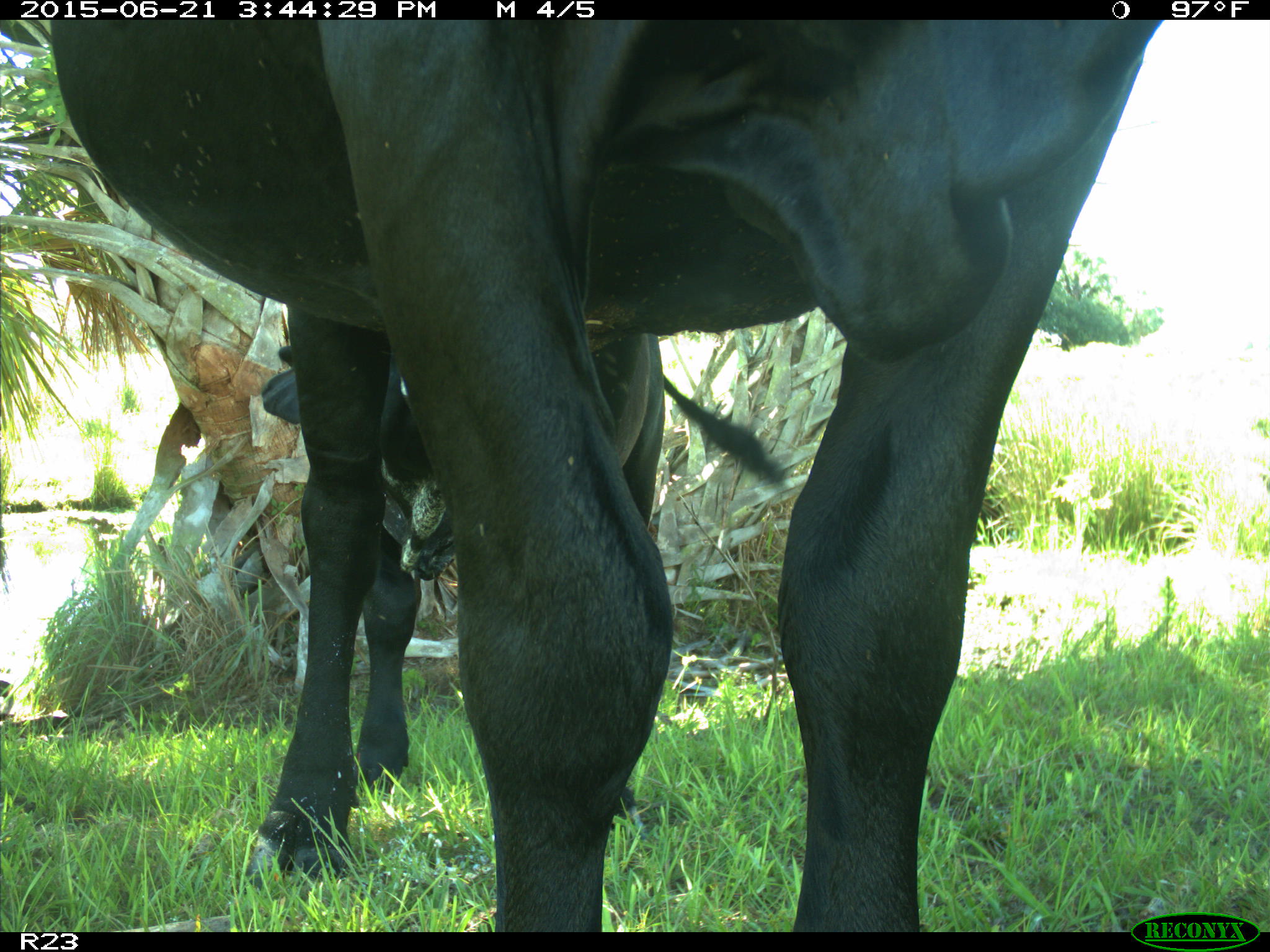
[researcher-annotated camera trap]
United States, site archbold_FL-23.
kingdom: Animalia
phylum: Chordata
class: Mammalia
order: Artiodactyla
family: Bovidae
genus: Bos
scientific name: Bos taurus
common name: domestic cow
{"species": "Bos taurus (domestic cow)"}